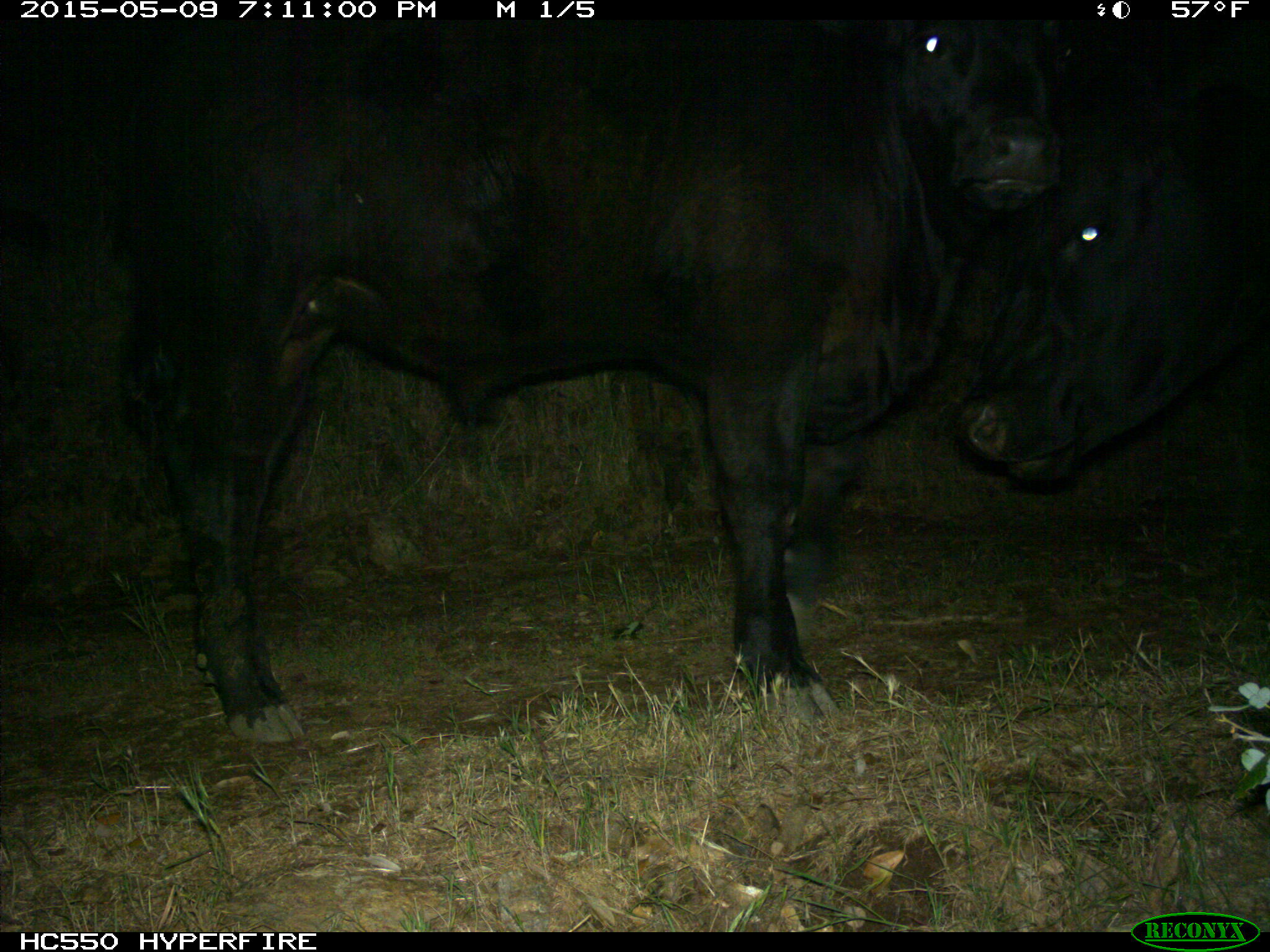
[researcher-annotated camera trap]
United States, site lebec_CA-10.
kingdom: Animalia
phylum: Chordata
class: Mammalia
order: Artiodactyla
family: Bovidae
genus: Bos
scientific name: Bos taurus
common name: domestic cow